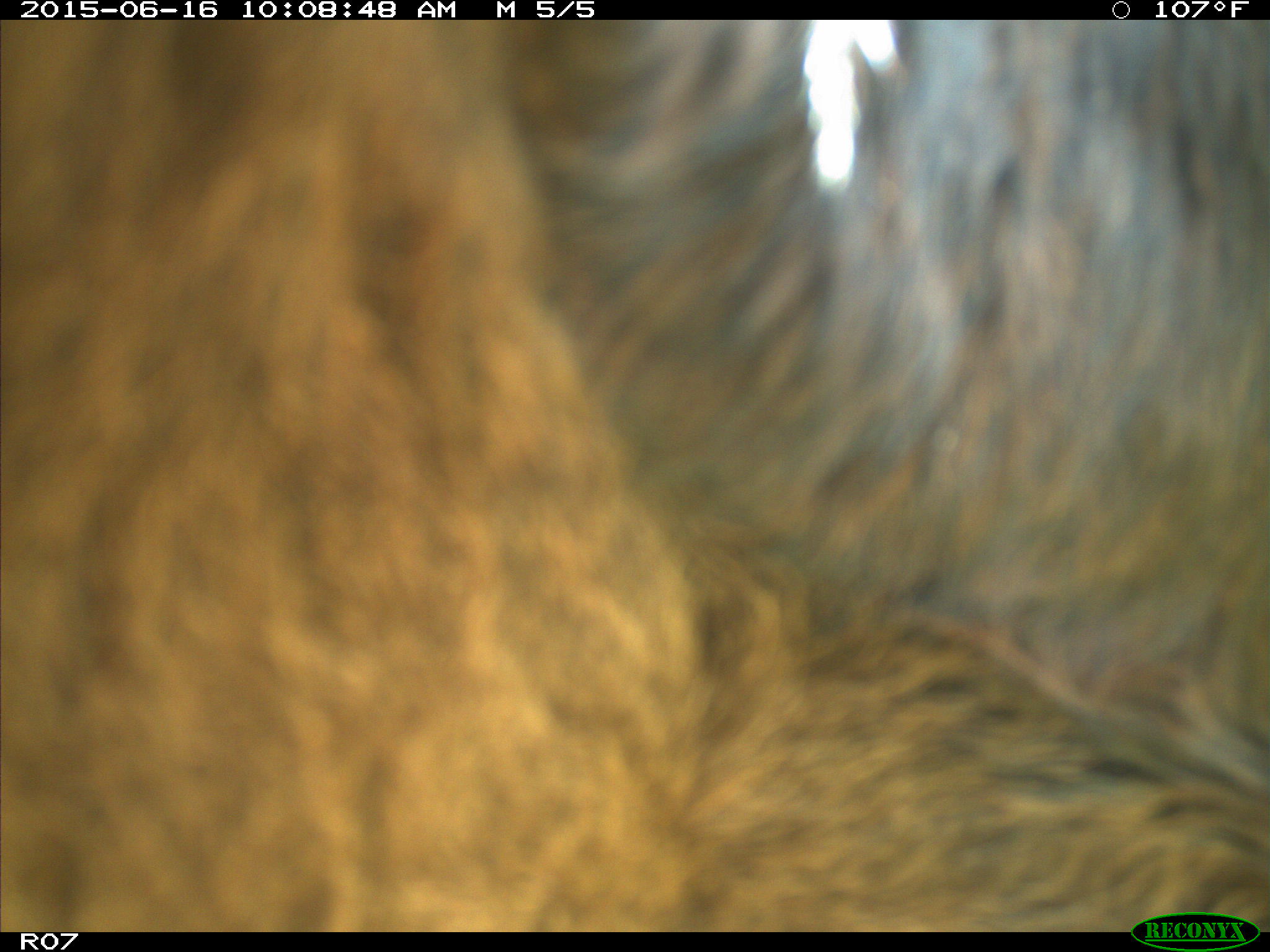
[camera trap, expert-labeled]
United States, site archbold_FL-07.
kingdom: Animalia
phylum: Chordata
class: Mammalia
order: Artiodactyla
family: Bovidae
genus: Bos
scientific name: Bos taurus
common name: domestic cow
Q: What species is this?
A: Bos taurus (domestic cow).